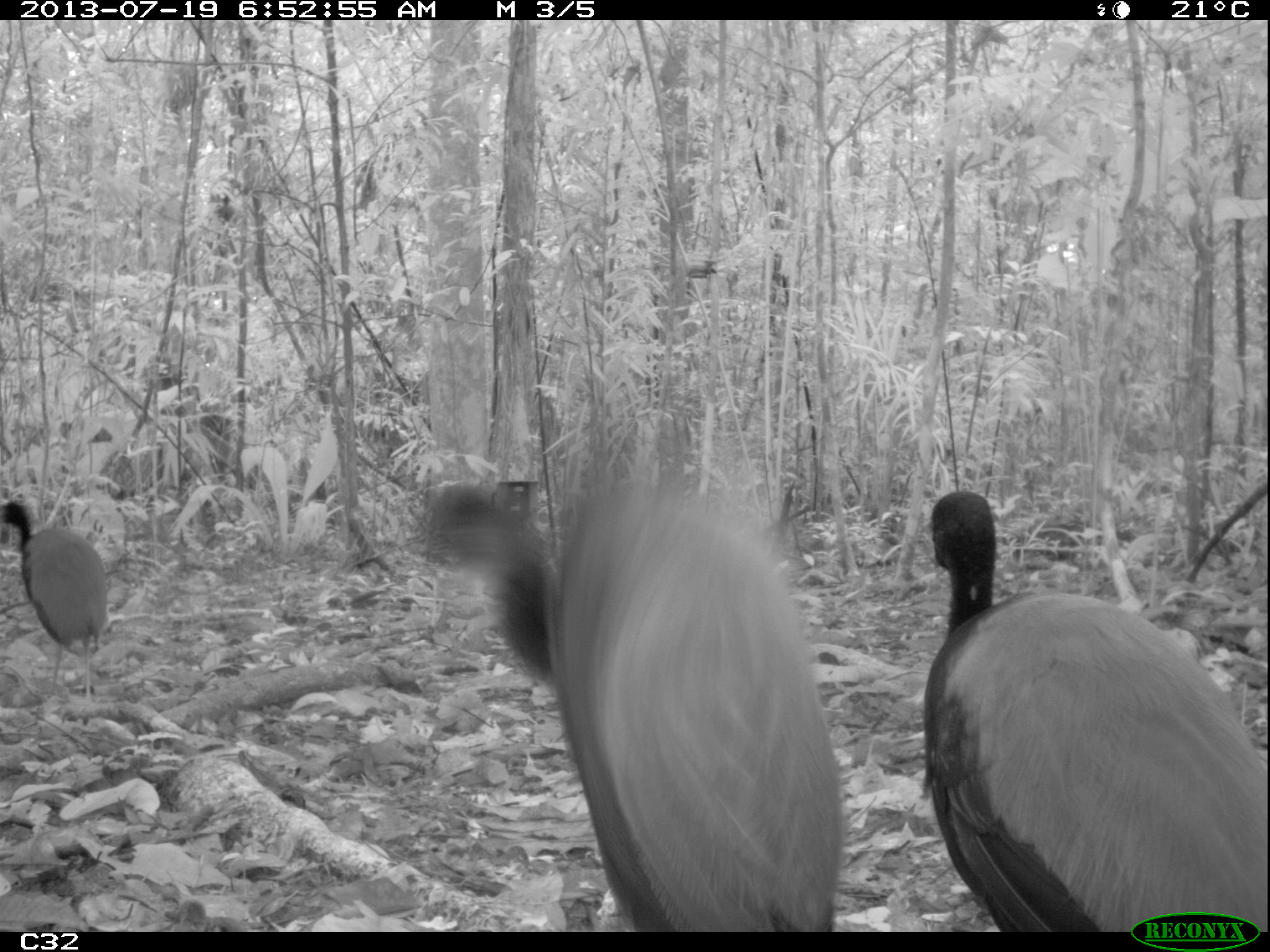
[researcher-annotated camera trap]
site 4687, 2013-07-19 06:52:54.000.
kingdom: Animalia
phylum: Chordata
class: Aves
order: Gruiformes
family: Psophiidae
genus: Psophia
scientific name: Psophia crepitans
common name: gray-winged trumpeter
Psophia crepitans (gray-winged trumpeter), count 3, age adult.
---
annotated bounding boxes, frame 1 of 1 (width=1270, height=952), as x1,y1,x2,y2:
psophia crepitans: 421,480,841,931; 924,490,1267,930; 0,502,108,709